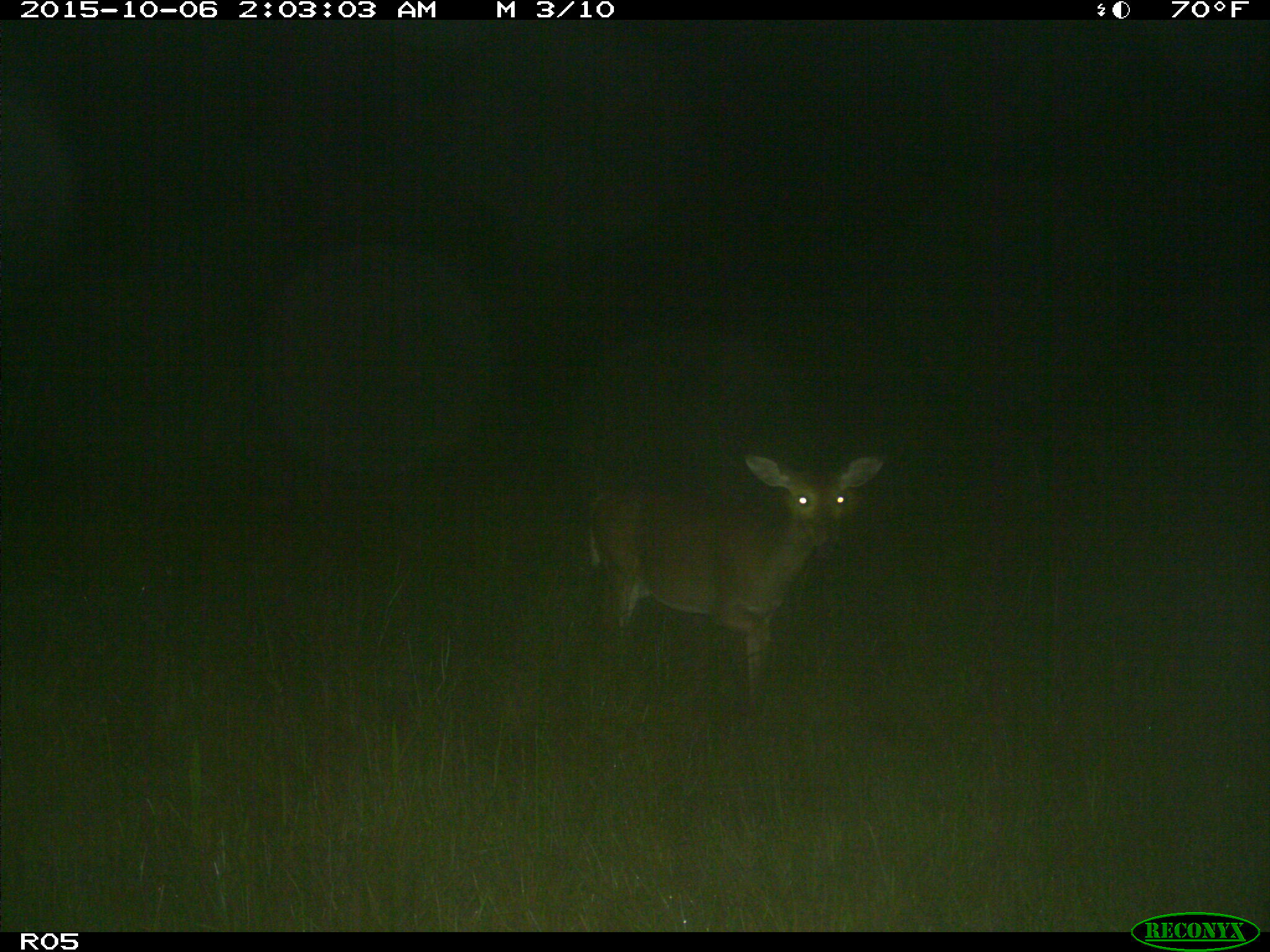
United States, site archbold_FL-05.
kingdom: Animalia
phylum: Chordata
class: Mammalia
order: Artiodactyla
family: Cervidae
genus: Odocoileus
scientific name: Odocoileus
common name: deer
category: unidentified deer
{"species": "unidentified deer (deer) (Odocoileus)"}